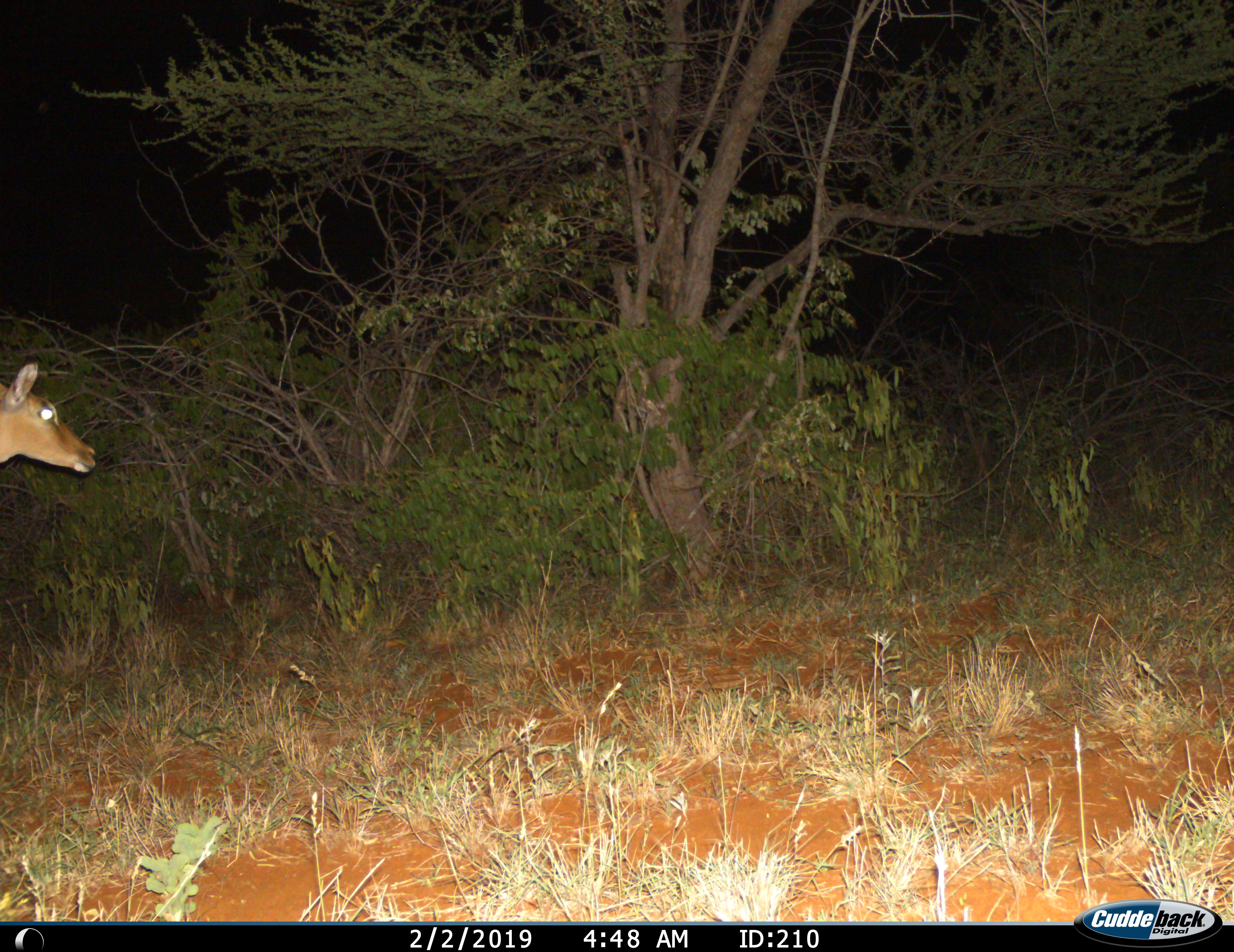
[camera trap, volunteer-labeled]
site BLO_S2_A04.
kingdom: Animalia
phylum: Chordata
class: Mammalia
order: Artiodactyla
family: Bovidae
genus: Aepyceros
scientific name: Aepyceros melampus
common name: impala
Impala (Aepyceros melampus), count 1. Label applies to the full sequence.